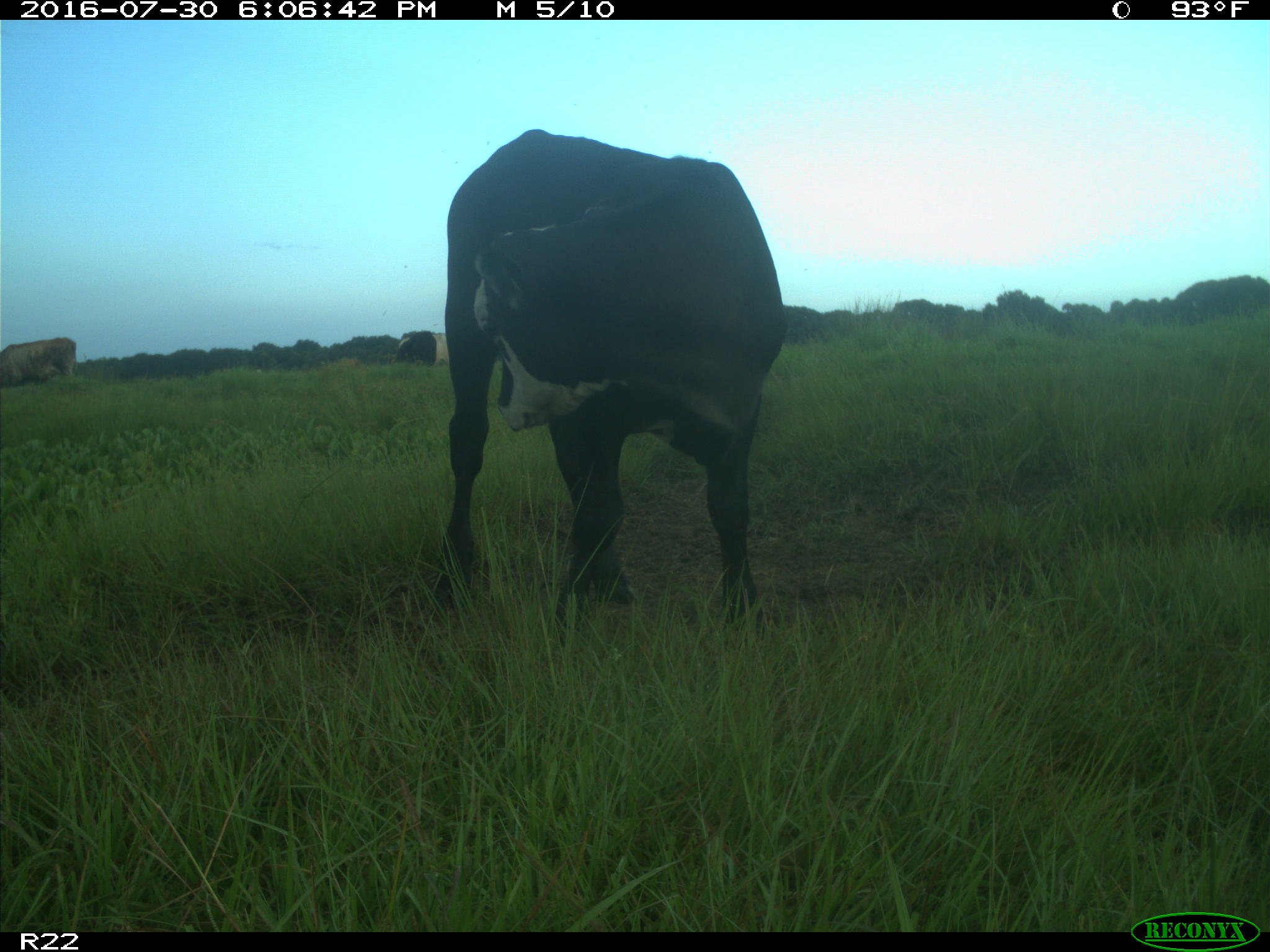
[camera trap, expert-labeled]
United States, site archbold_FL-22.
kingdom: Animalia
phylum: Chordata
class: Mammalia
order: Artiodactyla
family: Bovidae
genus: Bos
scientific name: Bos taurus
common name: domestic cow